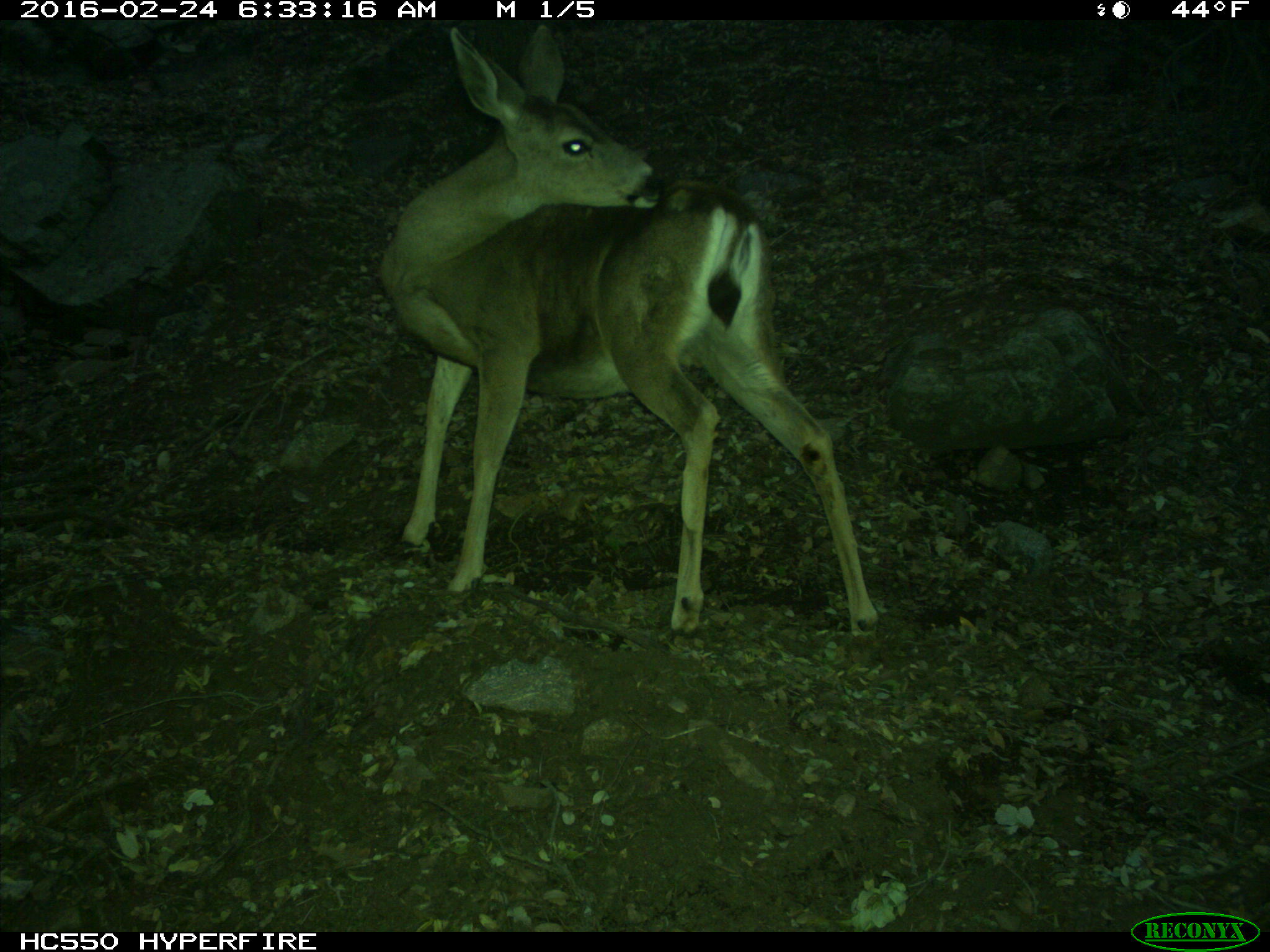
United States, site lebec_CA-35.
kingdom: Animalia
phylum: Chordata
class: Mammalia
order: Artiodactyla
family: Cervidae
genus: Odocoileus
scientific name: Odocoileus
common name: deer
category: unidentified deer